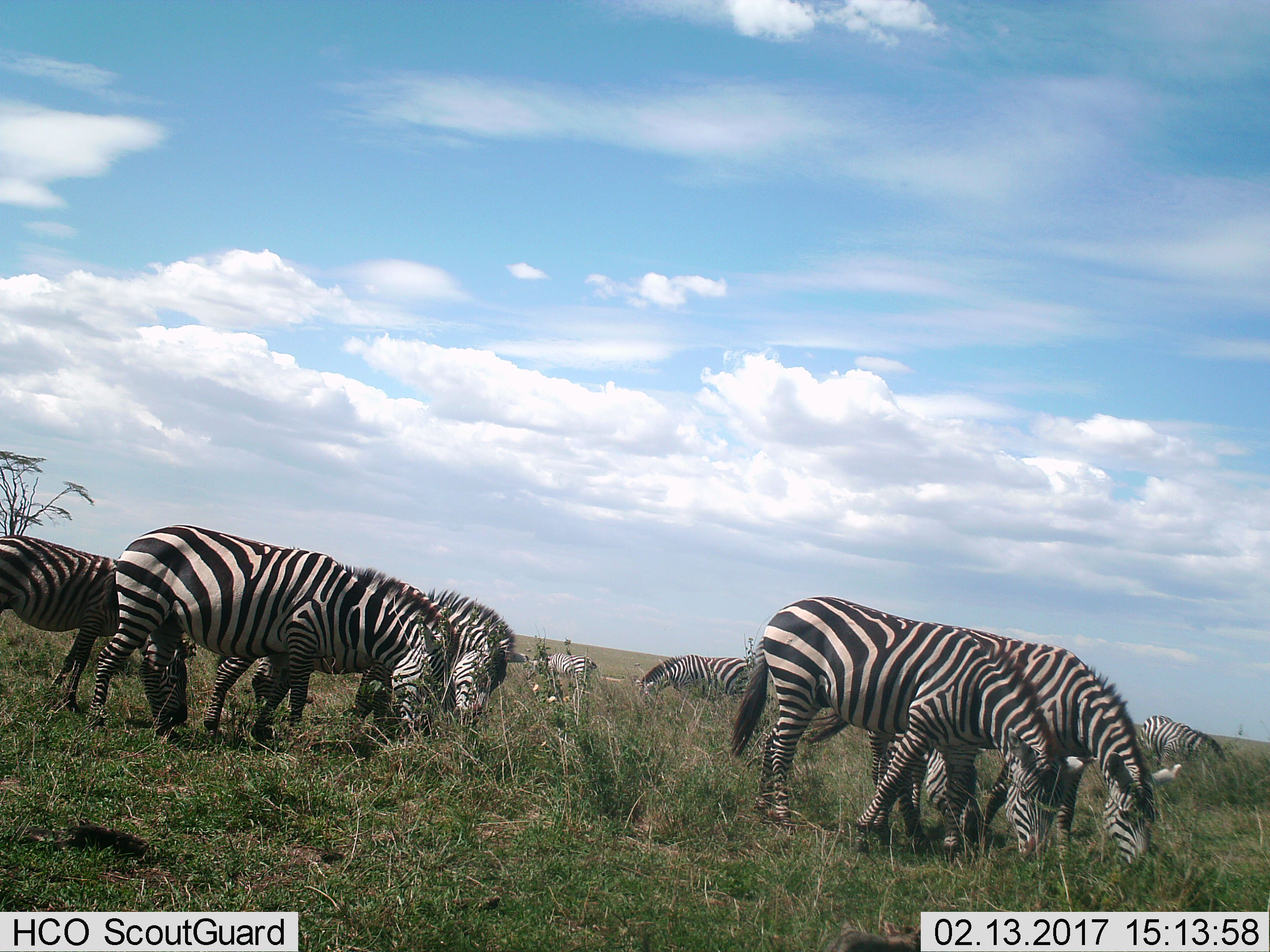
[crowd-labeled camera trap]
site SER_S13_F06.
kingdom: Animalia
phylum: Chordata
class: Mammalia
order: Perissodactyla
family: Equidae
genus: Equus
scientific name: Equus quagga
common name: plains zebra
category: zebraplains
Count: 8.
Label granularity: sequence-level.